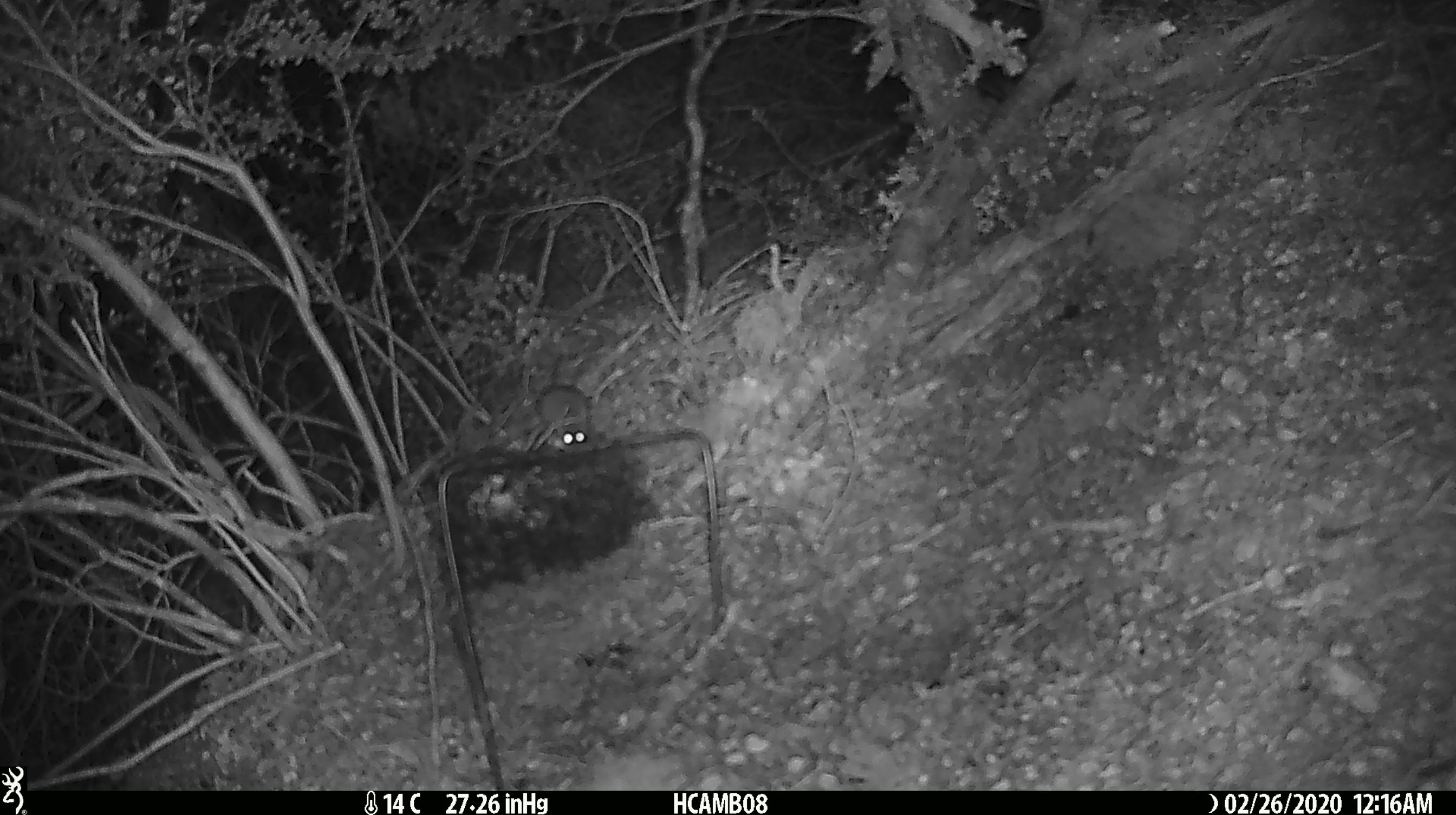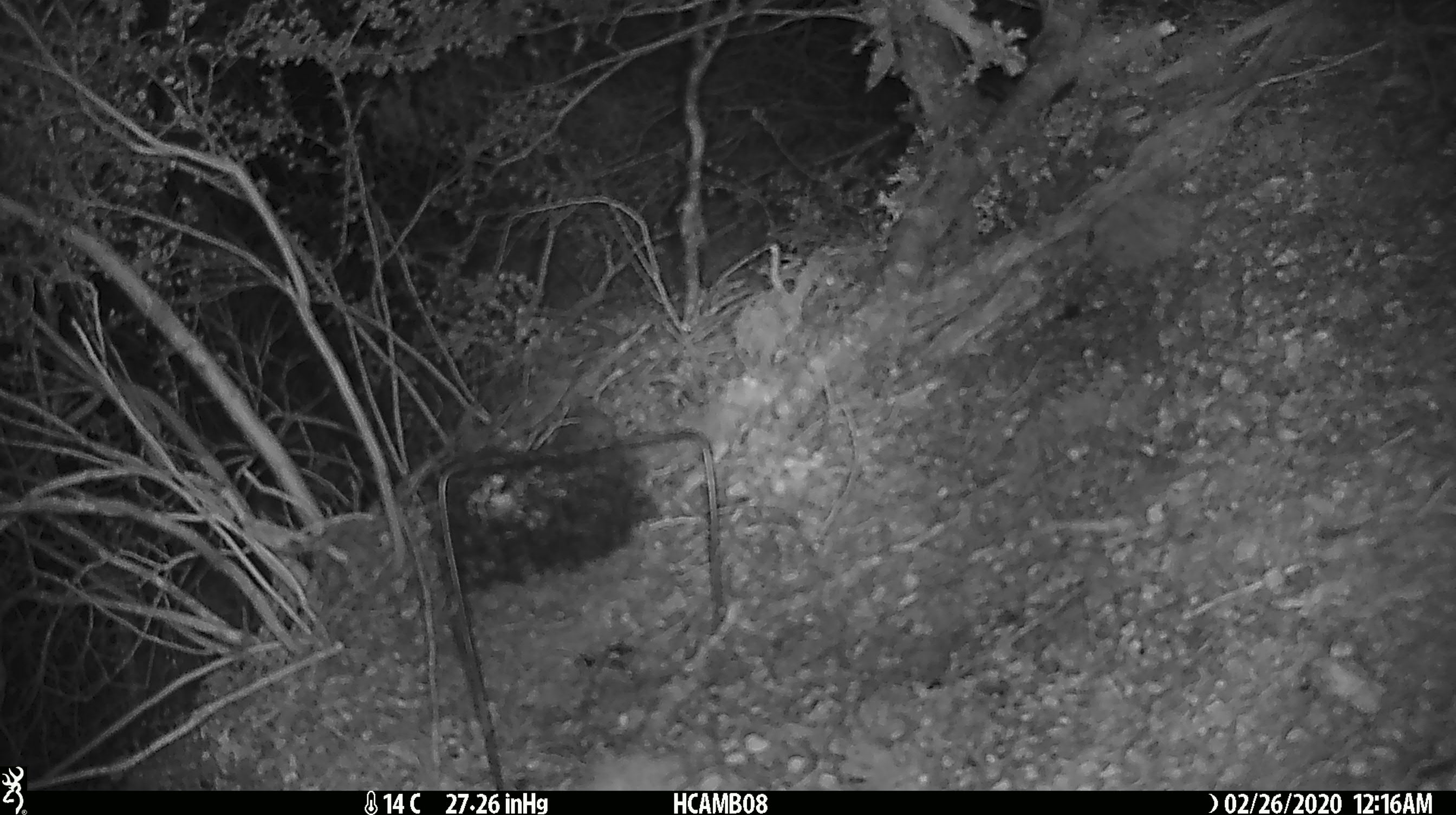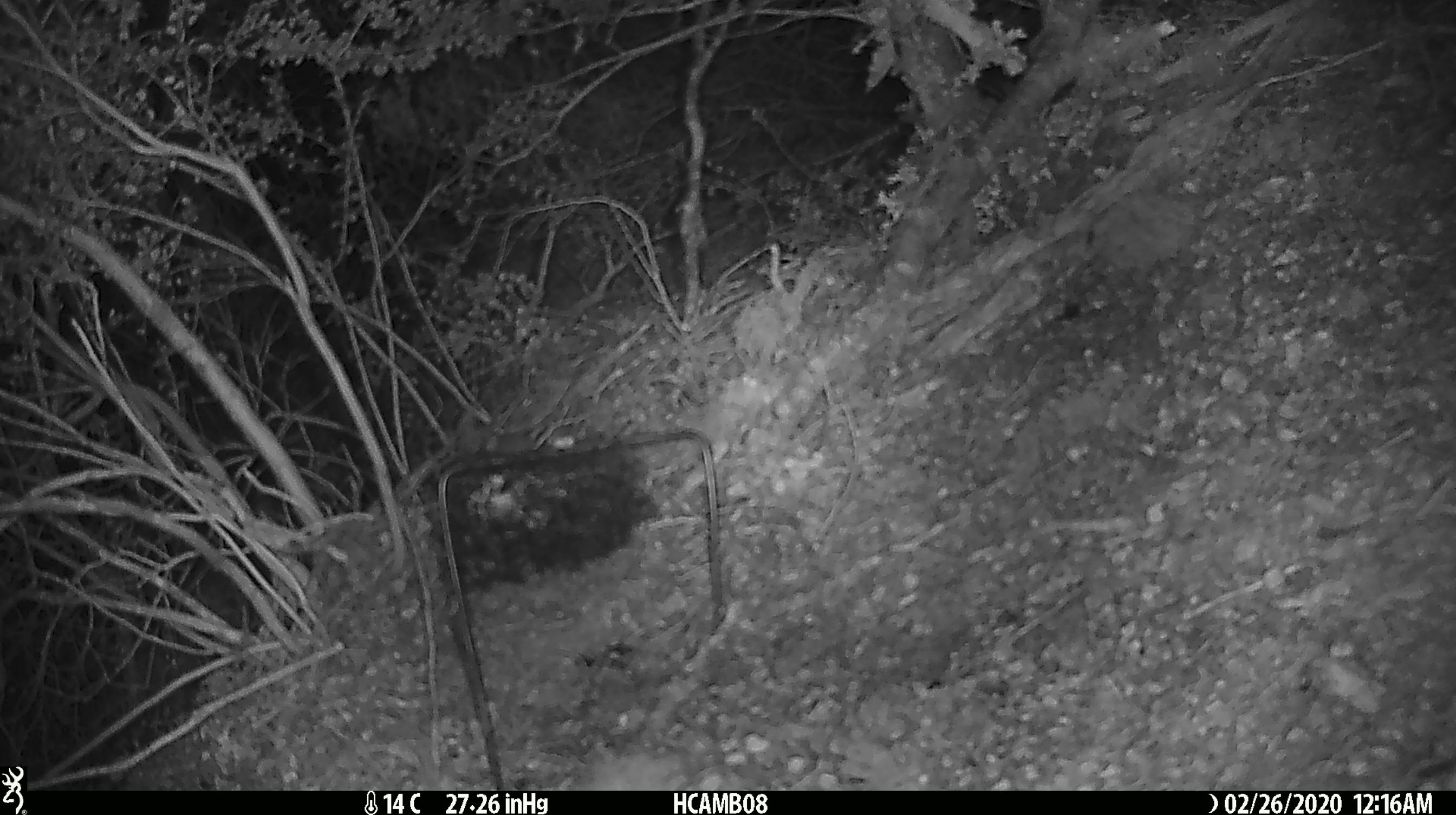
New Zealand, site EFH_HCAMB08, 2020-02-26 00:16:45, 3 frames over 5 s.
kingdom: Animalia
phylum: Chordata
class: Mammalia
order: Rodentia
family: Muridae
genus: Mus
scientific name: Mus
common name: mouse